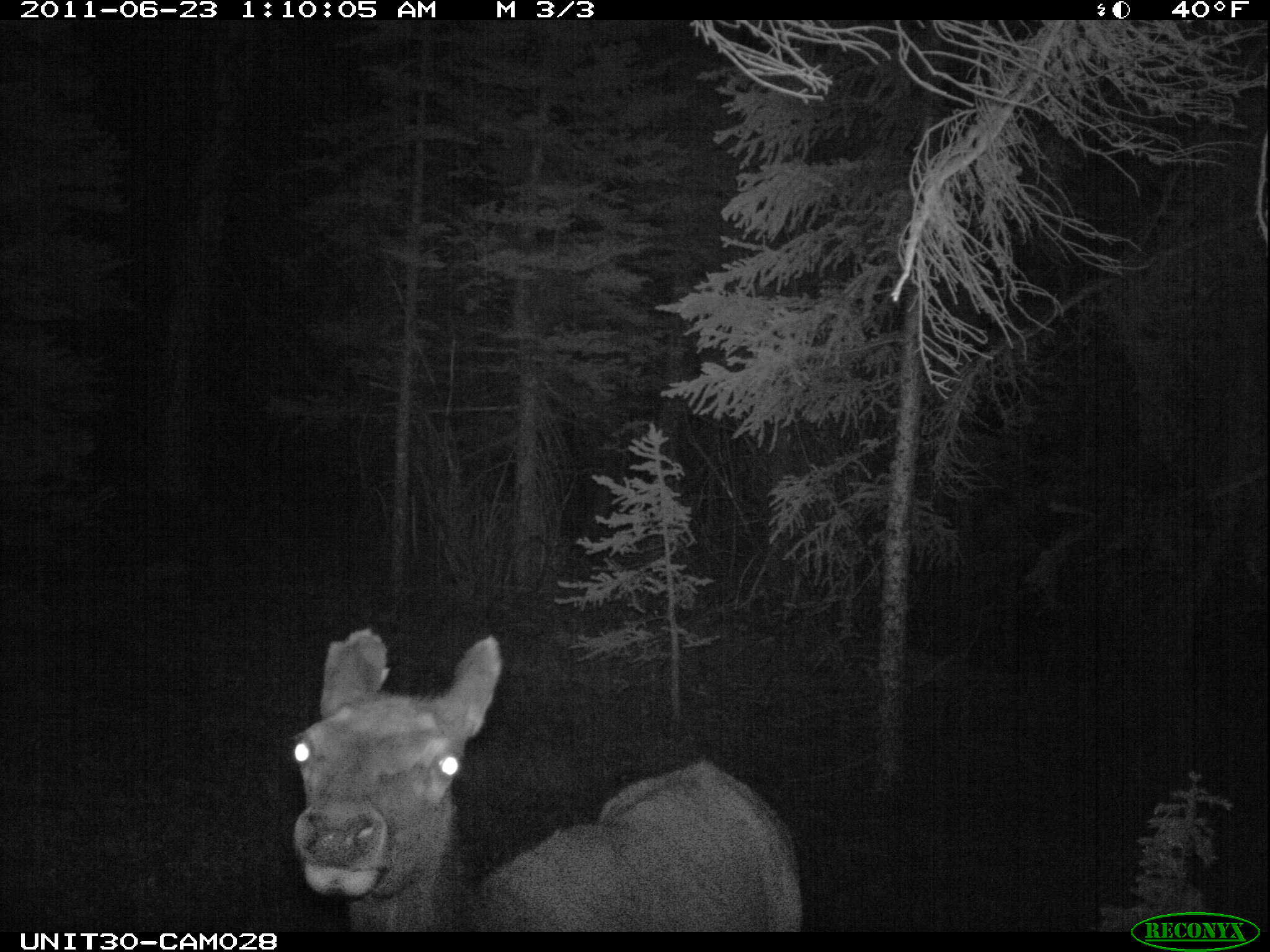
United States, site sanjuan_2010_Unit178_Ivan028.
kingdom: Animalia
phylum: Chordata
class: Mammalia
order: Artiodactyla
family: Cervidae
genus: Cervus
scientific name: Cervus elaphus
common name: red deer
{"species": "Cervus elaphus (red deer)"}